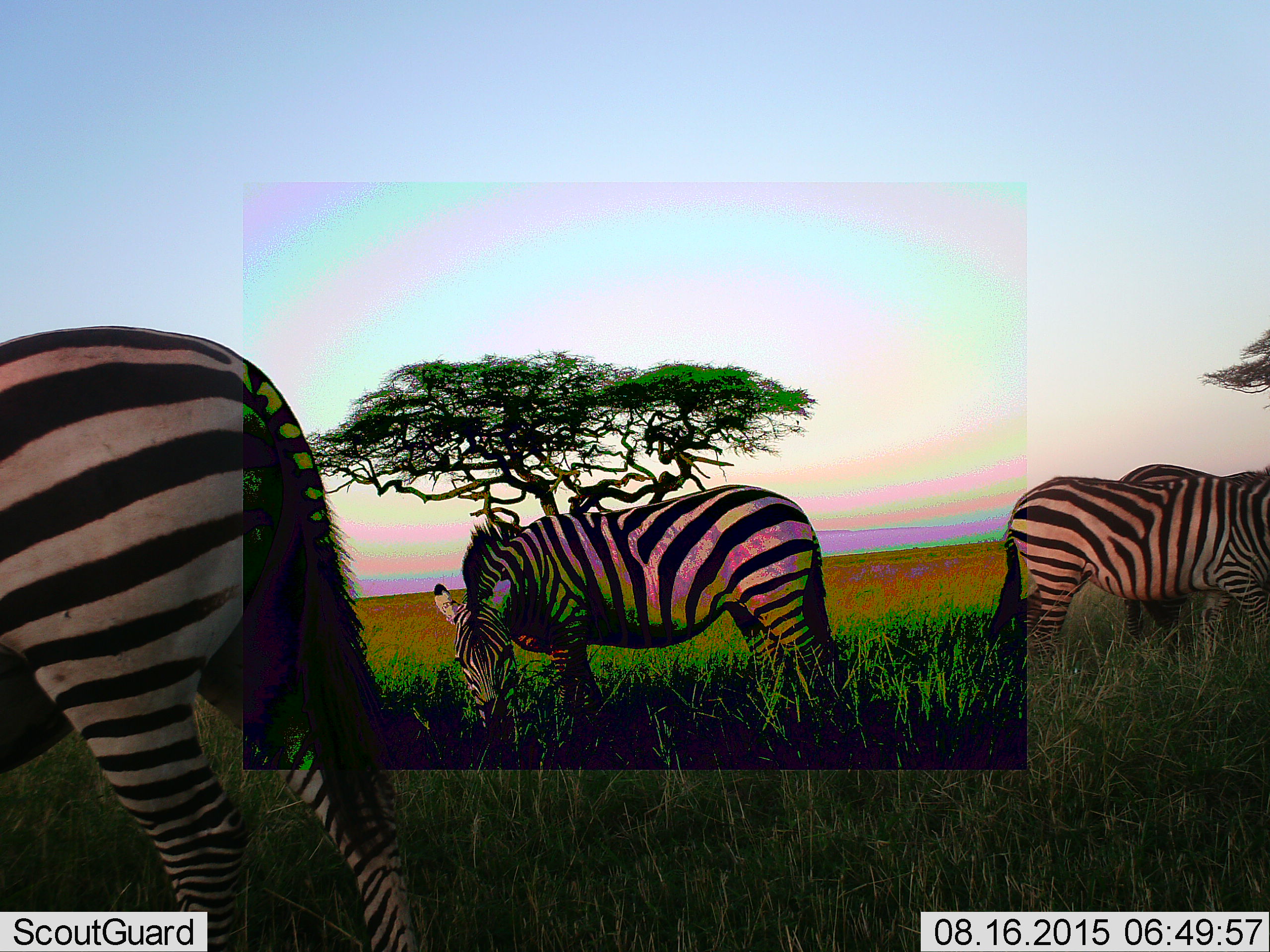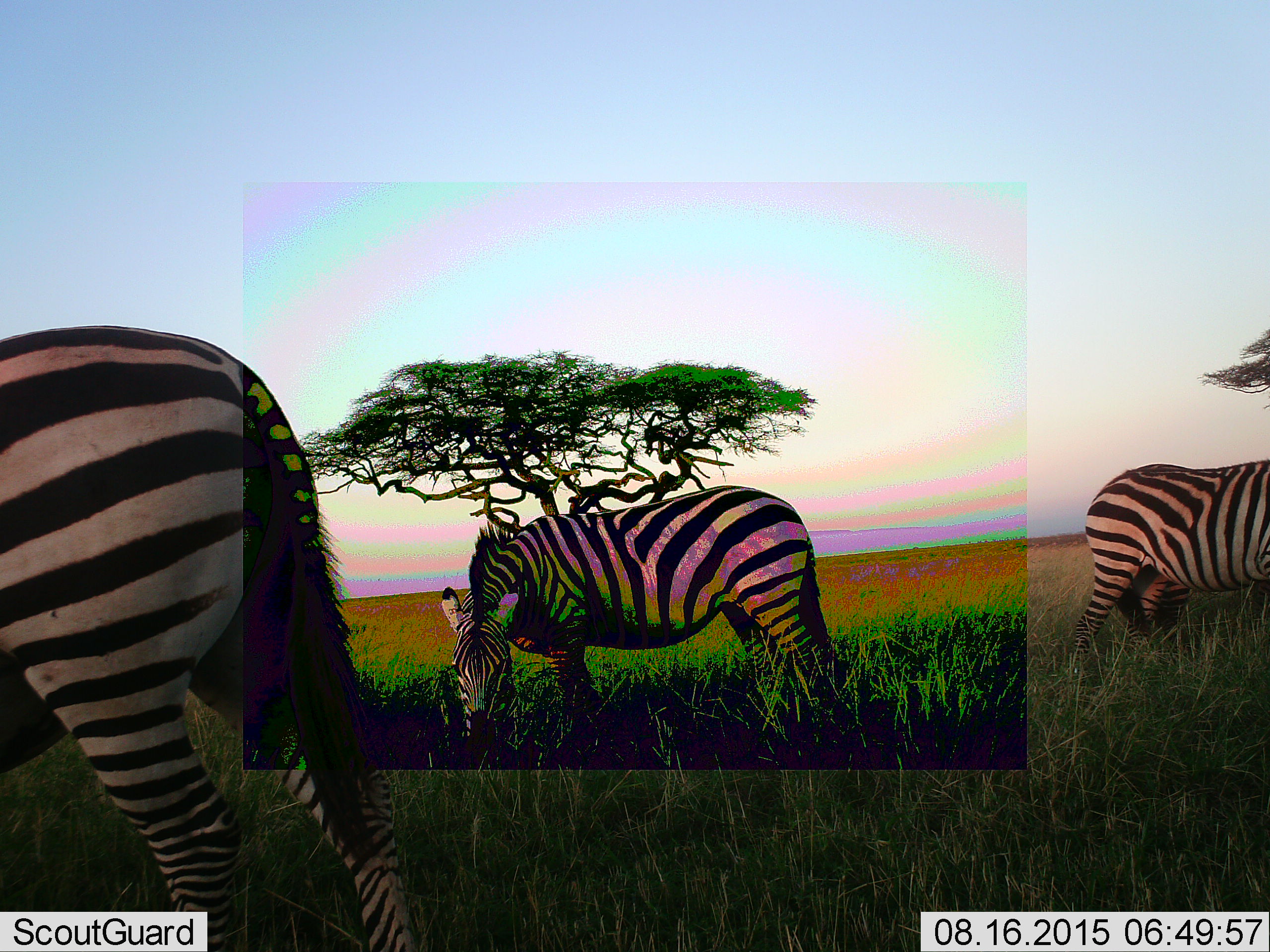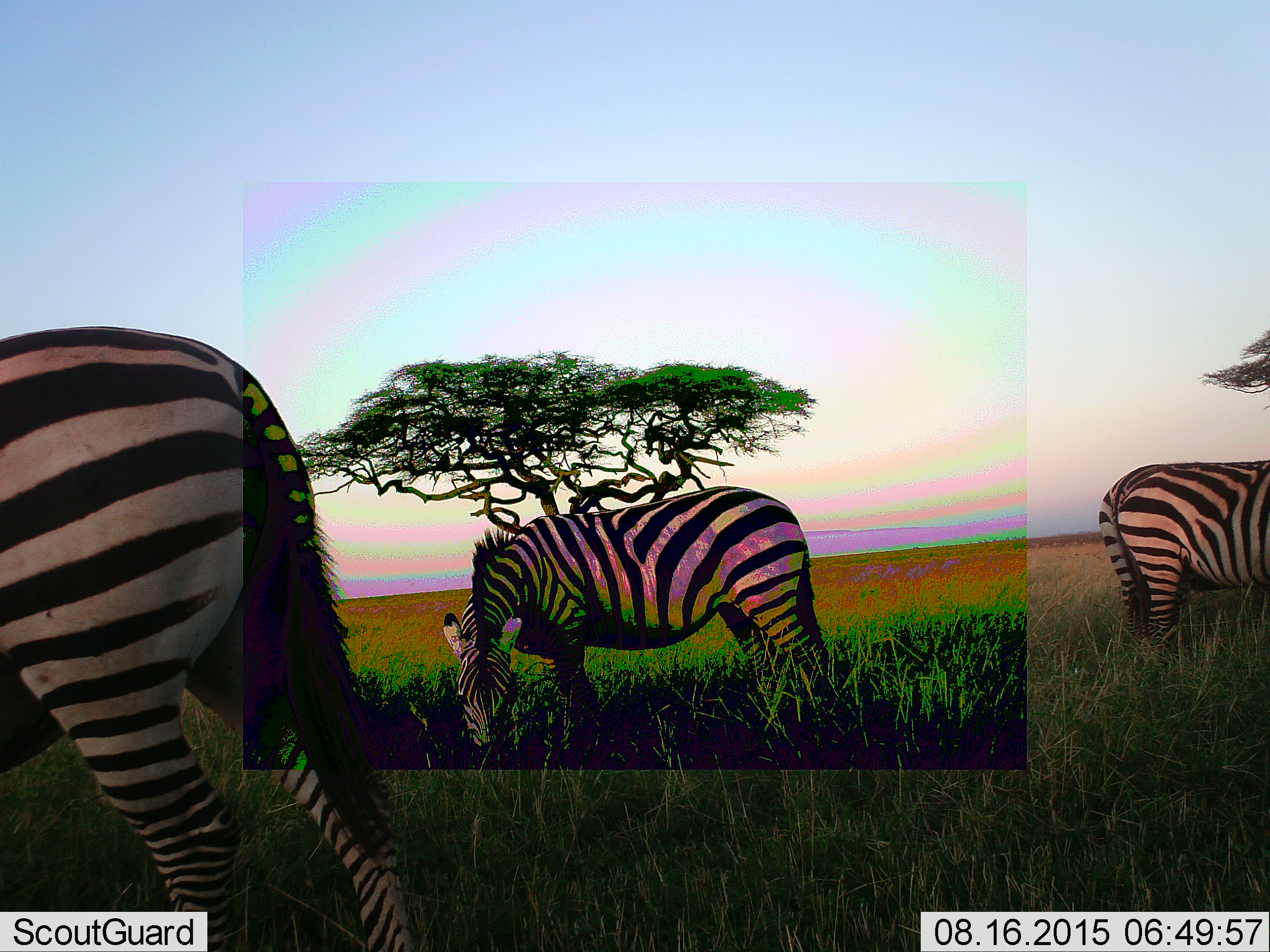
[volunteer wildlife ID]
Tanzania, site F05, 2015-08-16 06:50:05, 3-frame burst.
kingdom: Animalia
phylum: Chordata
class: Mammalia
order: Perissodactyla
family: Equidae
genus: Equus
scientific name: Equus quagga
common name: plains zebra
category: zebra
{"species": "zebra (plains zebra) (Equus quagga)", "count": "4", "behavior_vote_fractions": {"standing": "47%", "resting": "0%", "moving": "16%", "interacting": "5%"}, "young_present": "5%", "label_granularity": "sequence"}